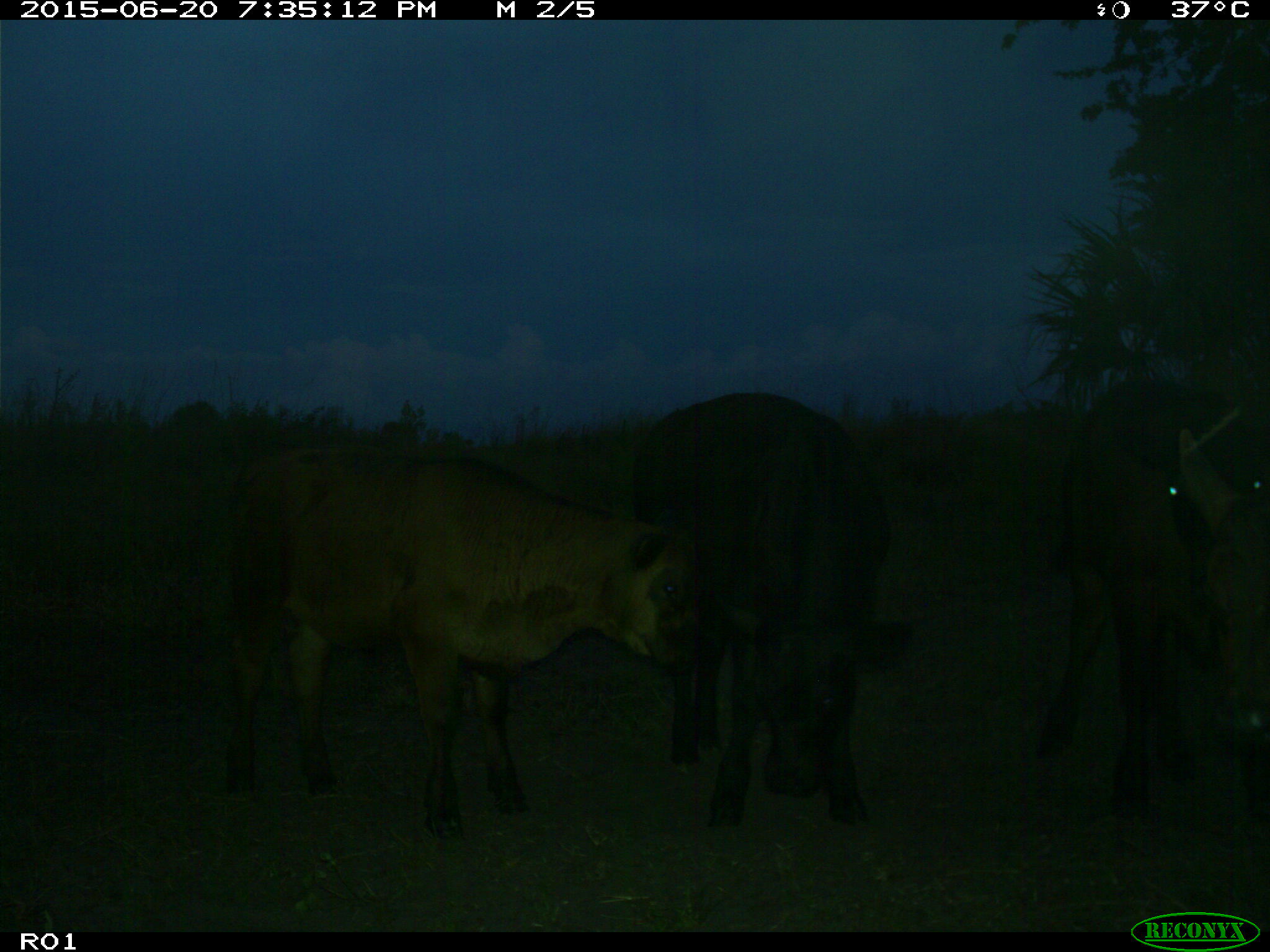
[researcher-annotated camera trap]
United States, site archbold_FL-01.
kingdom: Animalia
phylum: Chordata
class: Mammalia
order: Artiodactyla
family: Bovidae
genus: Bos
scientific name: Bos taurus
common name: domestic cow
Bos taurus (domestic cow).